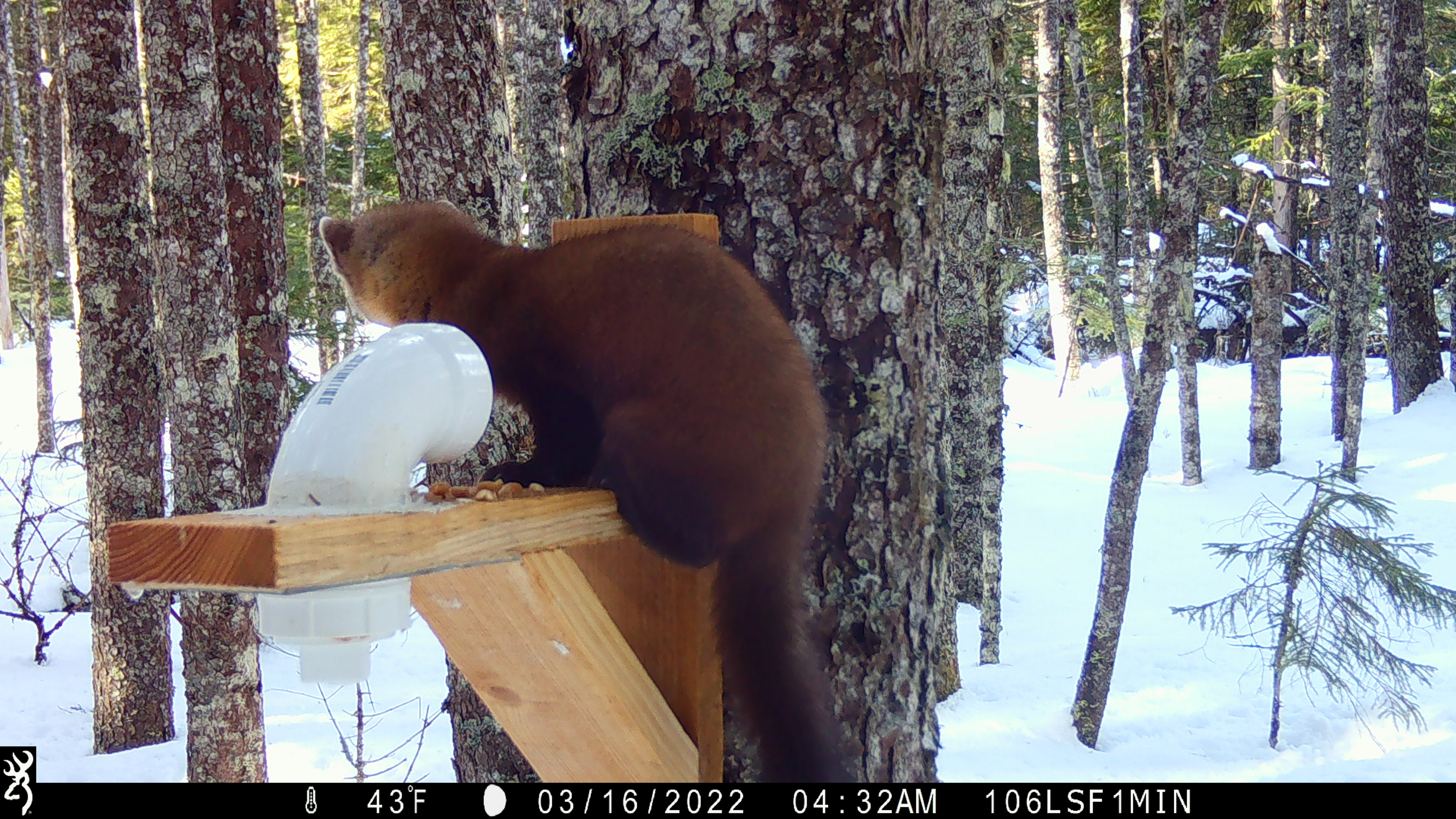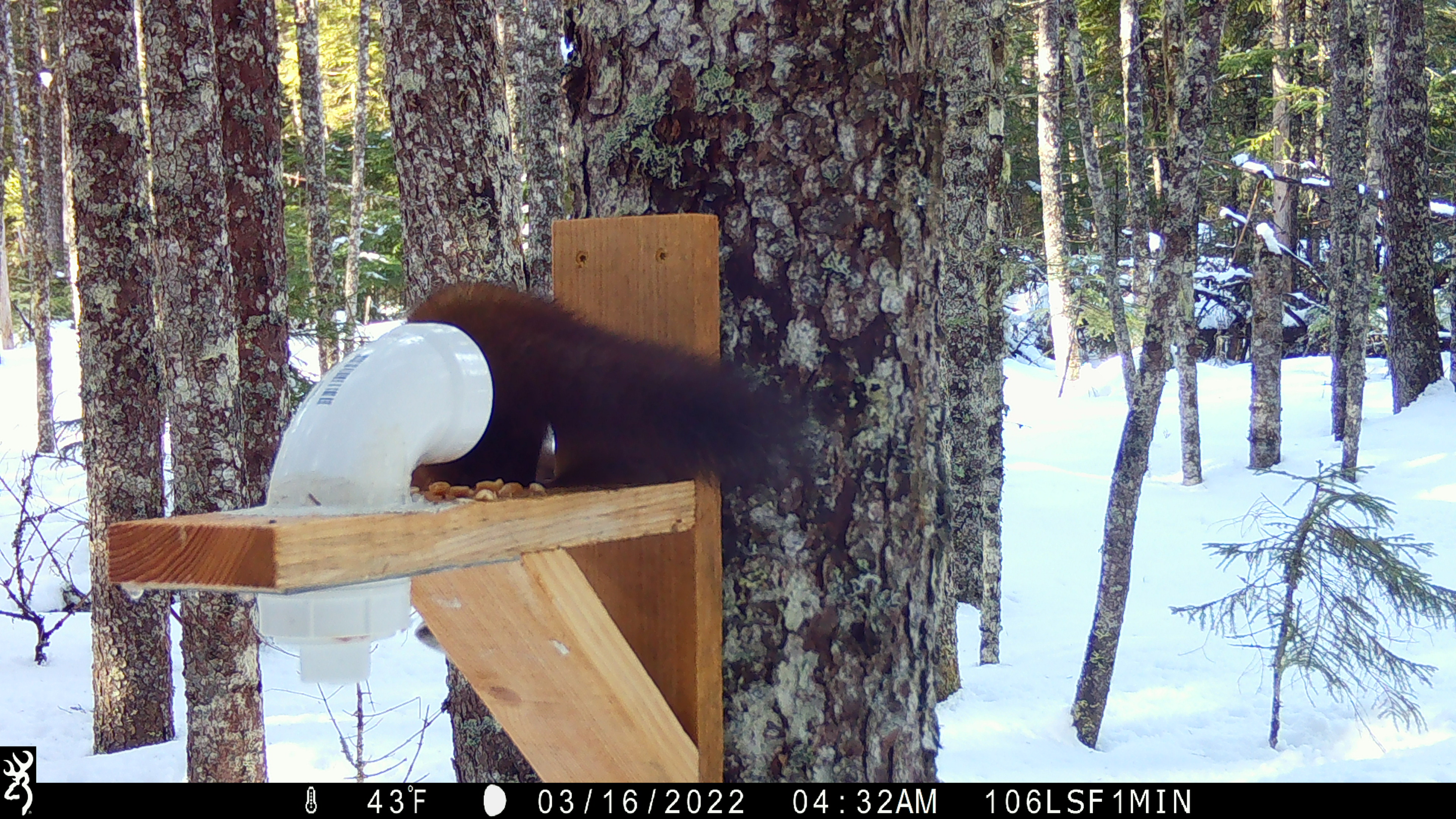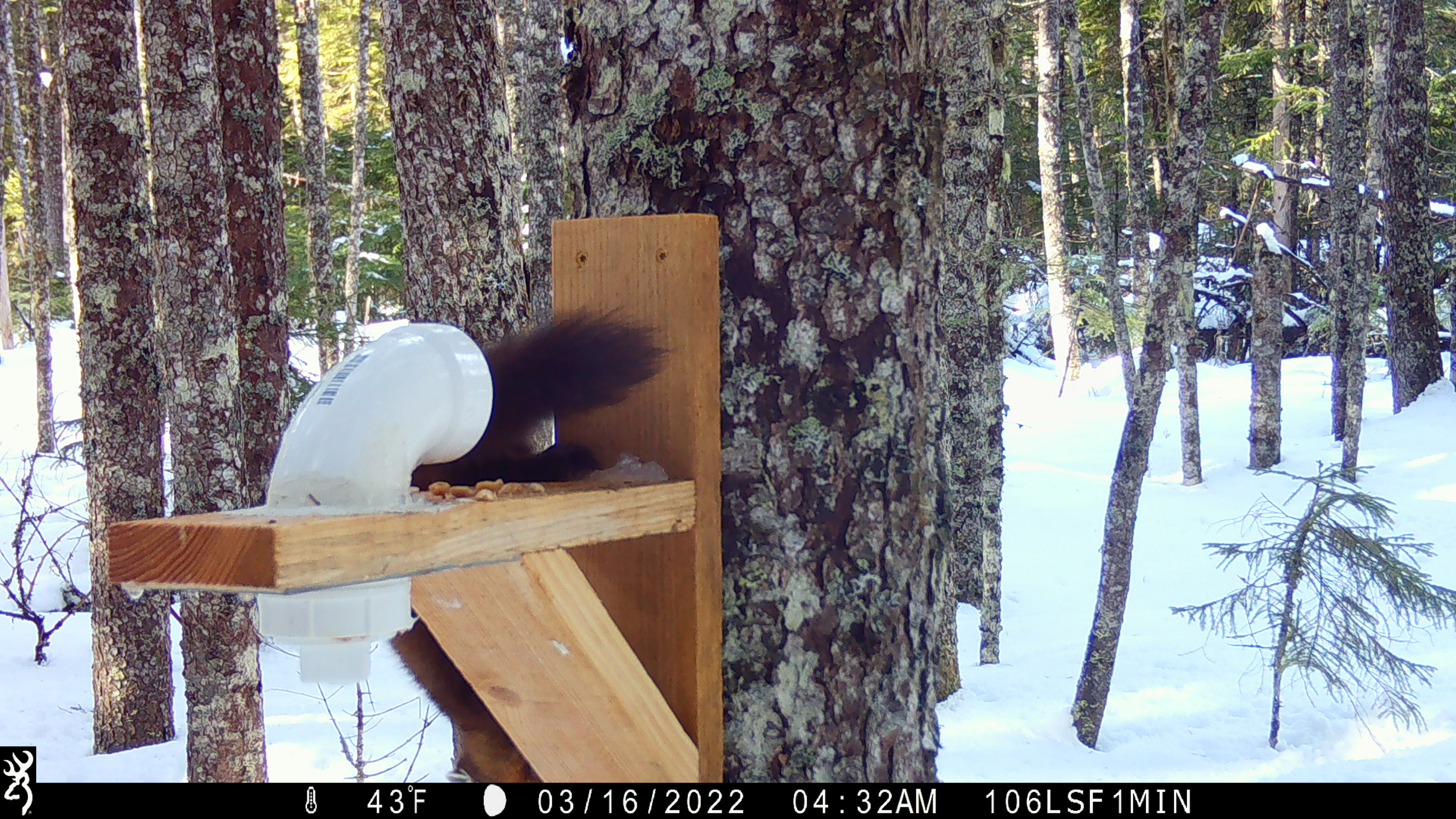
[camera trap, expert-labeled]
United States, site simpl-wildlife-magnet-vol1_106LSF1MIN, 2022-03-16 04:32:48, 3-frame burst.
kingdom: Animalia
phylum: Chordata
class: Mammalia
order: Carnivora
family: Mustelidae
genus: Martes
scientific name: Martes americana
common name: american marten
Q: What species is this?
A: American marten (Martes americana).